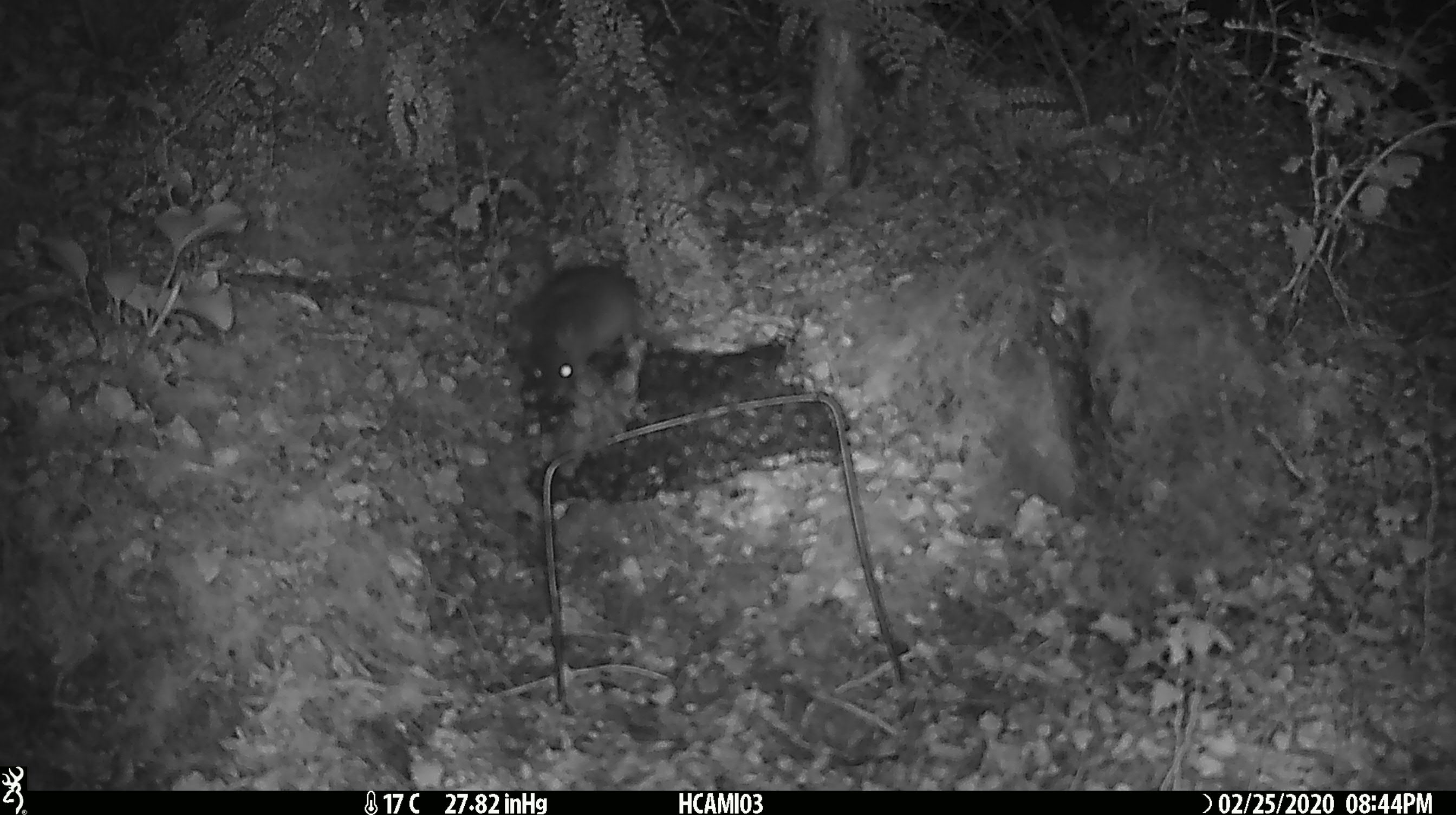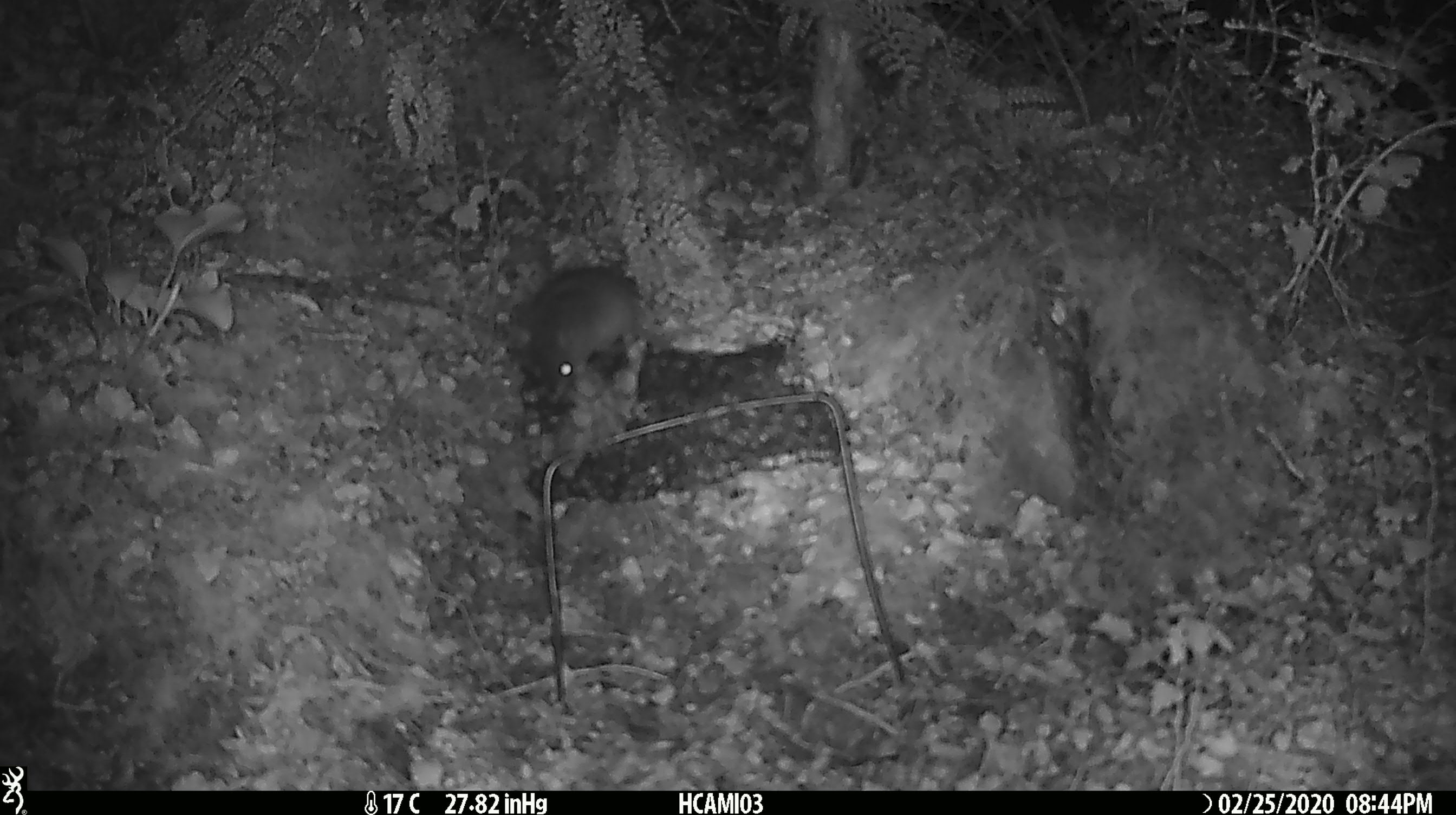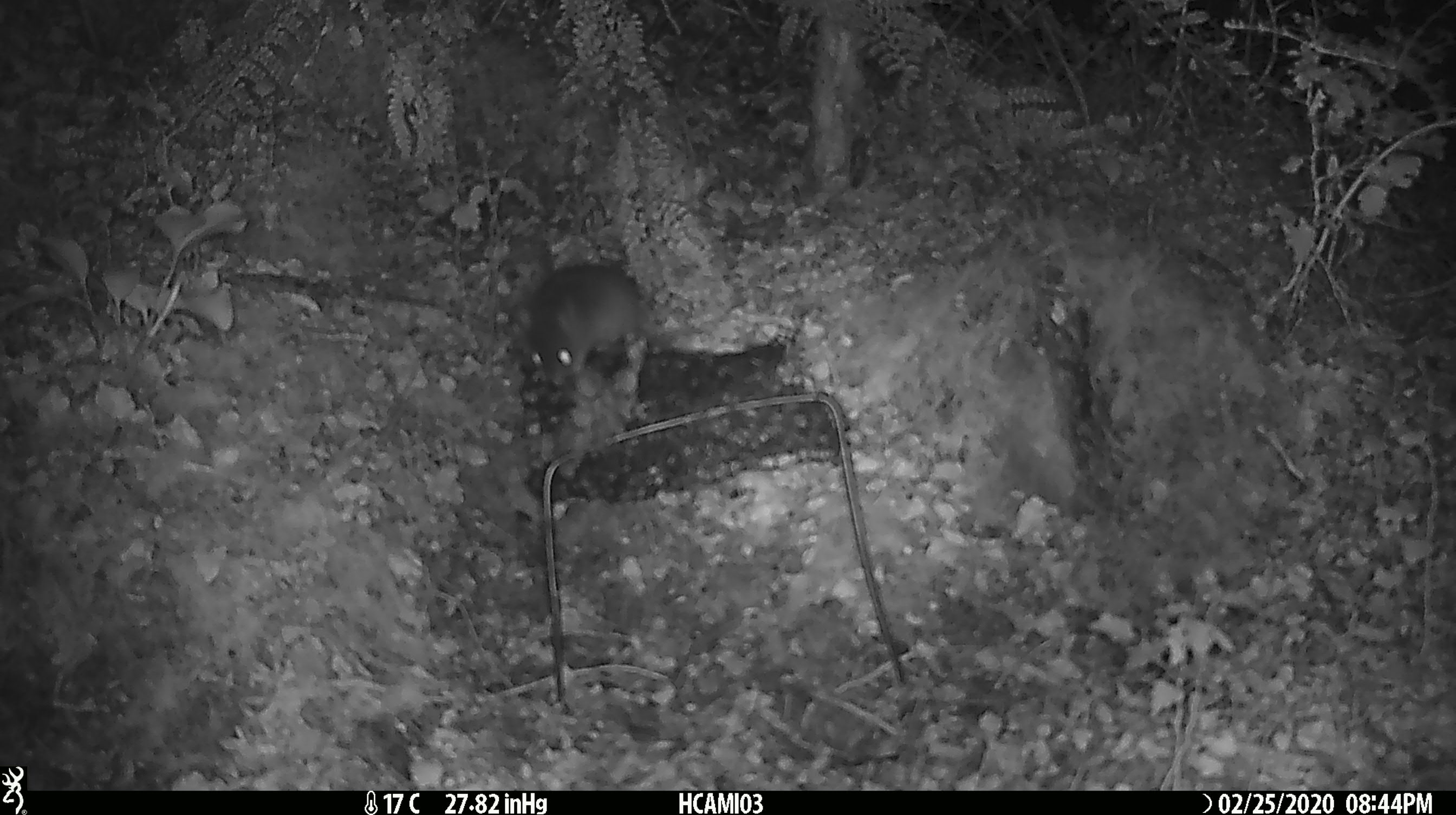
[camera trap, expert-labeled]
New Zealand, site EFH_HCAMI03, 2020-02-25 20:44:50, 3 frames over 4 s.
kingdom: Animalia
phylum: Chordata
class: Mammalia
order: Rodentia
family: Muridae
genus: Mus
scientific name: Mus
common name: mouse